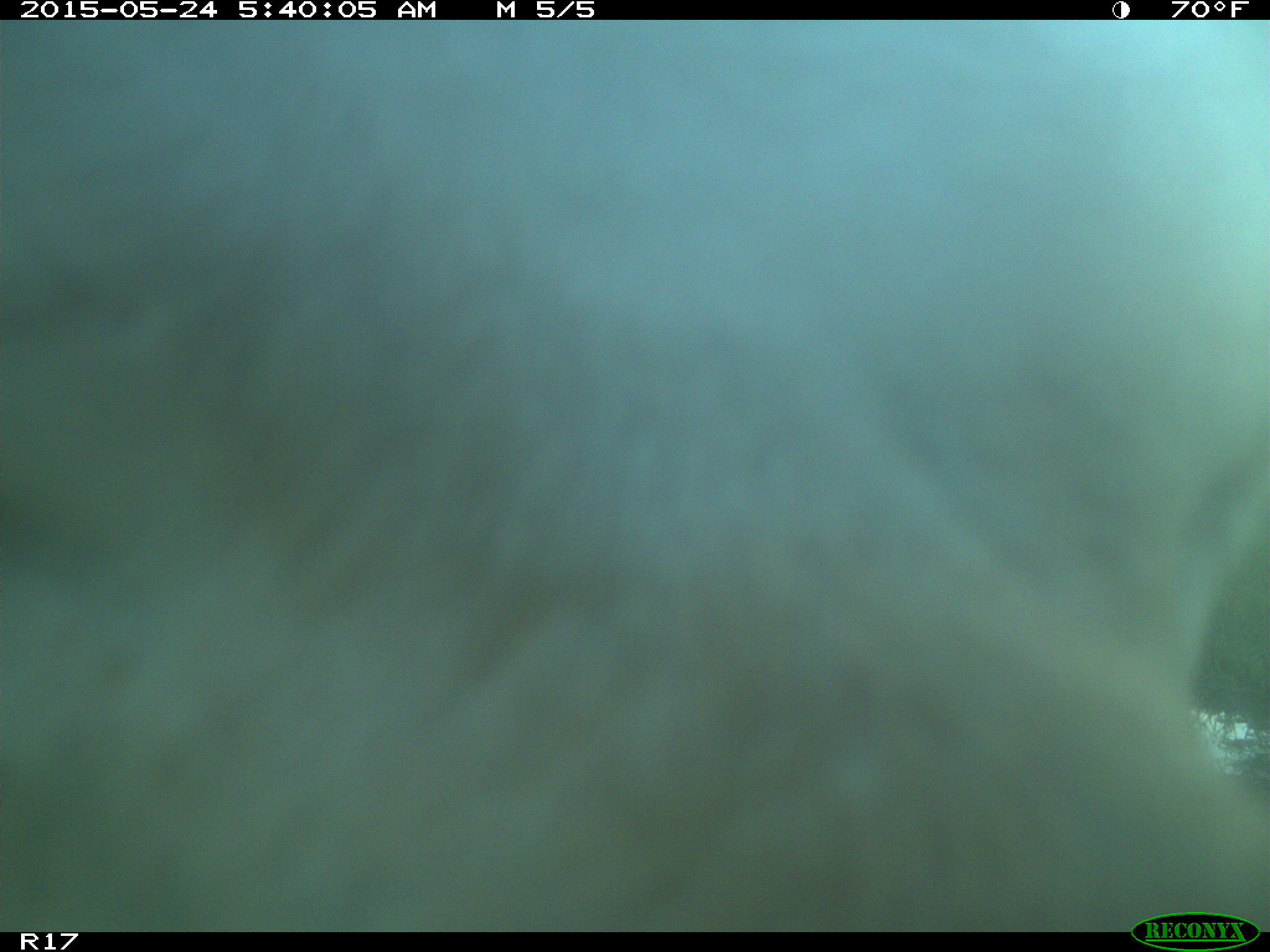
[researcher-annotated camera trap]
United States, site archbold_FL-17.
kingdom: Animalia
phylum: Chordata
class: Mammalia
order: Artiodactyla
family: Bovidae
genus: Bos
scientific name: Bos taurus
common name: domestic cow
Bos taurus (domestic cow).